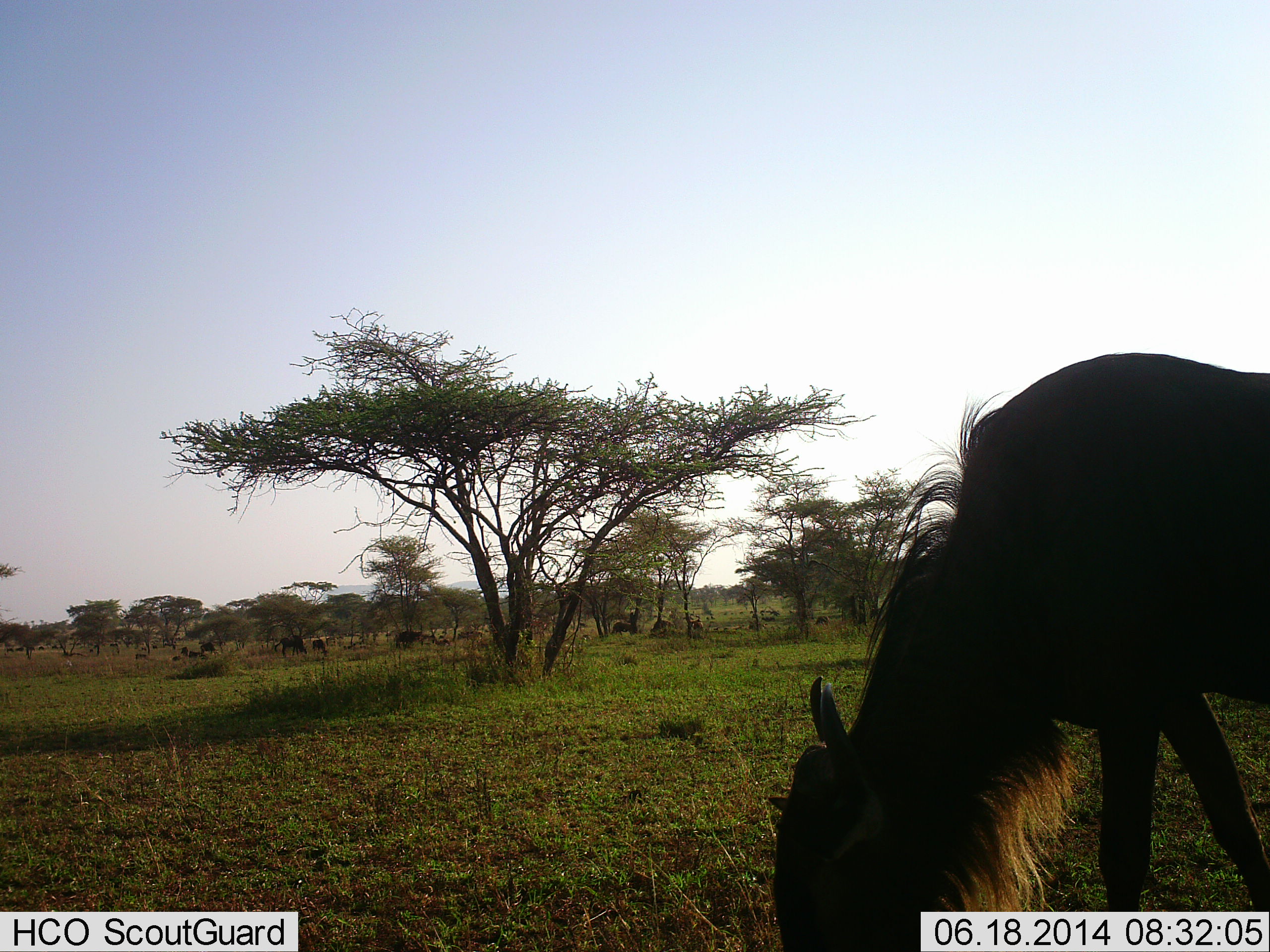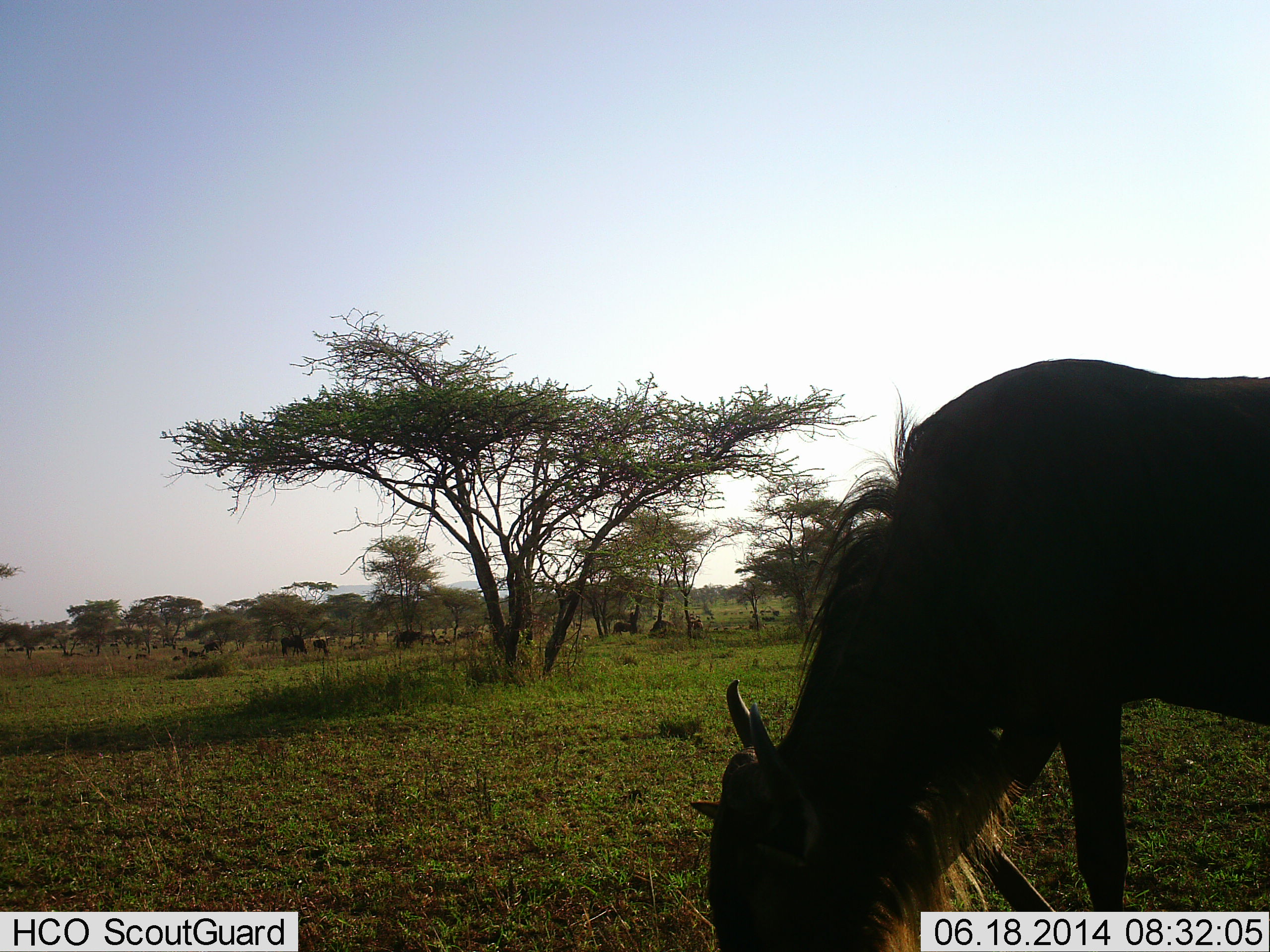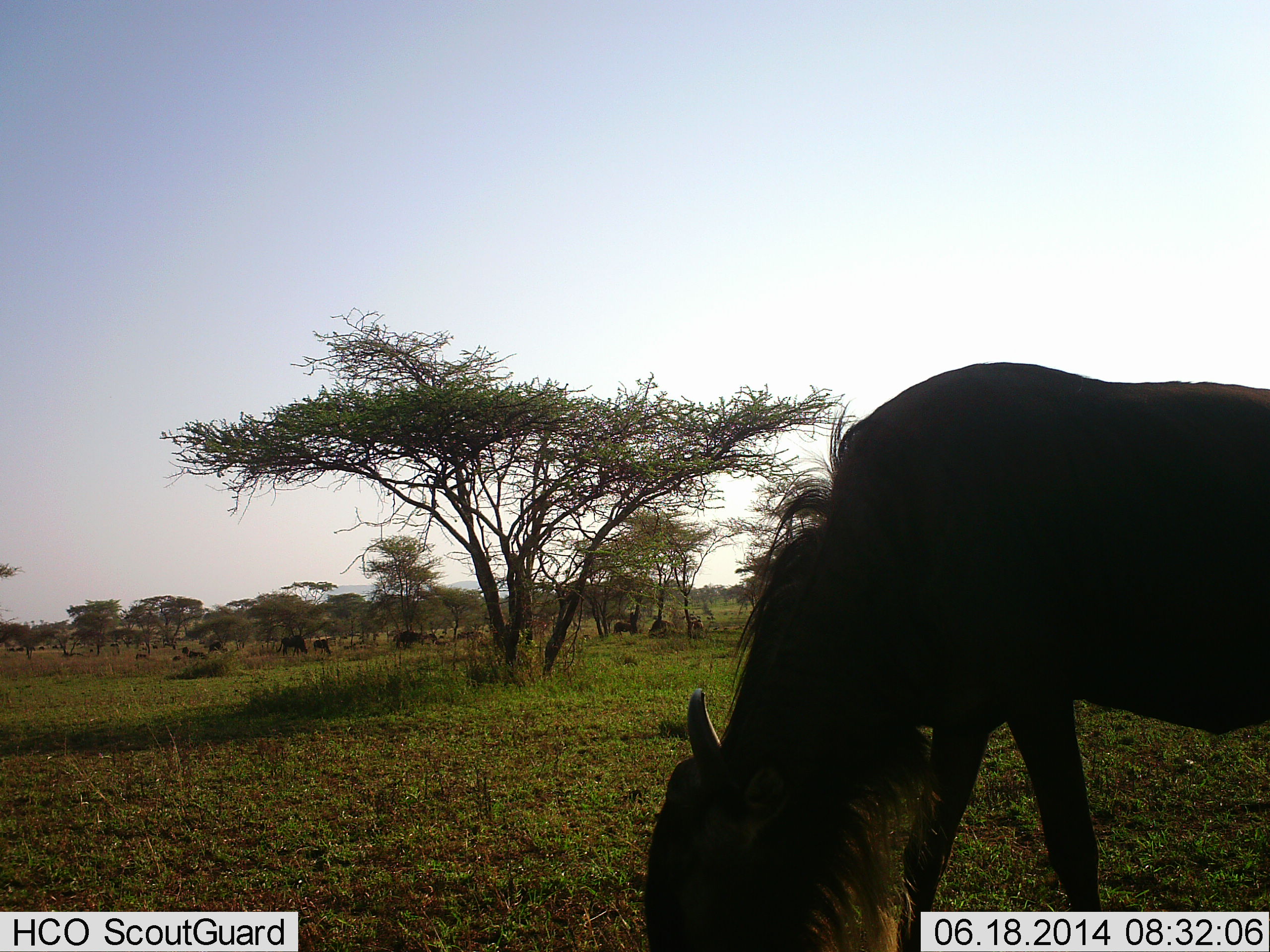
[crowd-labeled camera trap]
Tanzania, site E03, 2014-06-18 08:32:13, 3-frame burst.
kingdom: Animalia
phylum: Chordata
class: Mammalia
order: Artiodactyla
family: Bovidae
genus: Connochaetes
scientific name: Connochaetes taurinus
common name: blue wildebeest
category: wildebeest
Wildebeest (blue wildebeest) (Connochaetes taurinus), count 9. Behavior (volunteer vote fractions): standing 40%, resting 10%, moving 30%, interacting 0%. Young present (vote fraction): 0%. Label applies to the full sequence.